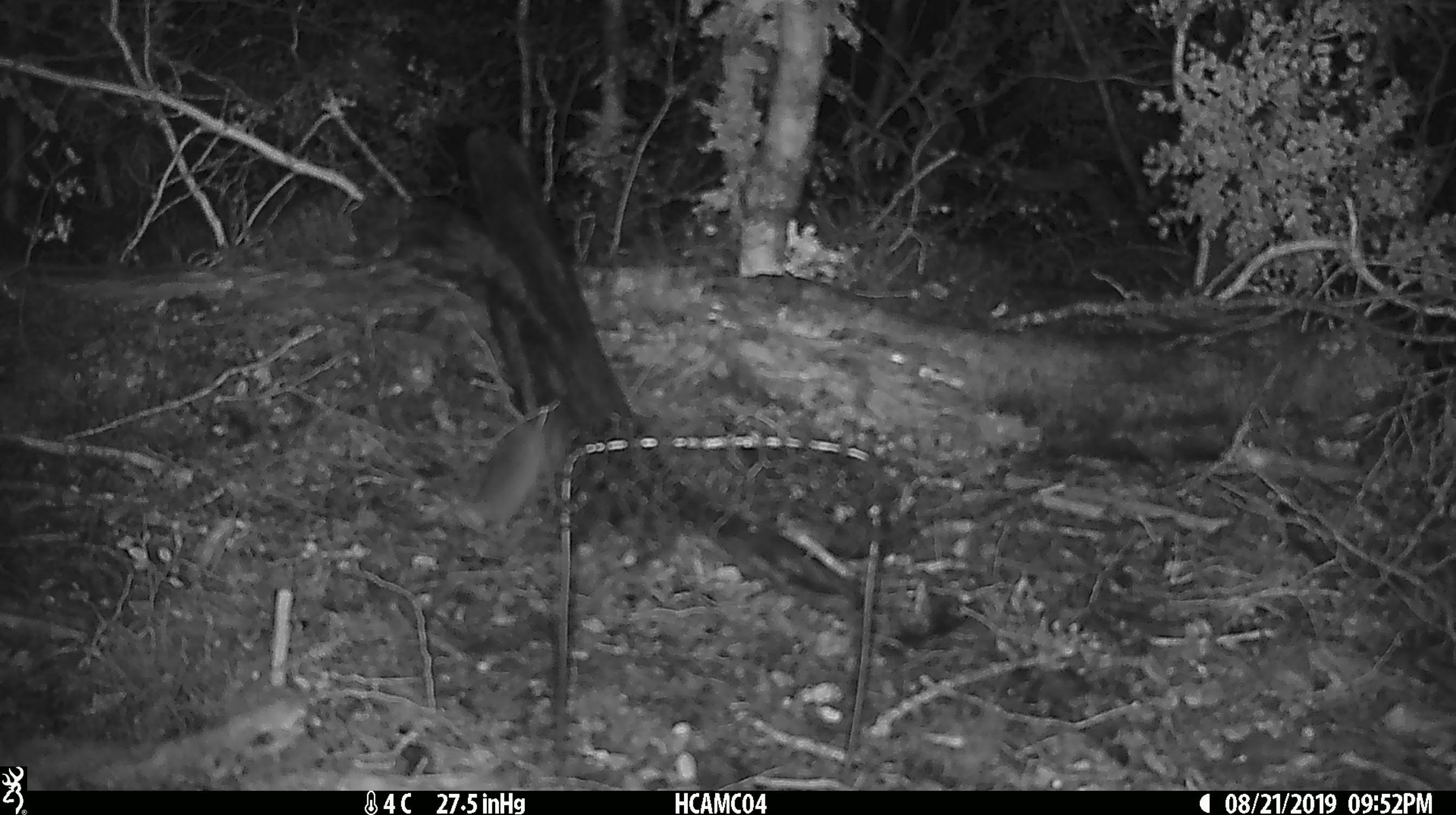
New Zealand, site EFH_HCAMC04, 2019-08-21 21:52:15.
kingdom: Animalia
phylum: Chordata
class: Mammalia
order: Rodentia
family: Muridae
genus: Mus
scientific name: Mus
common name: mouse